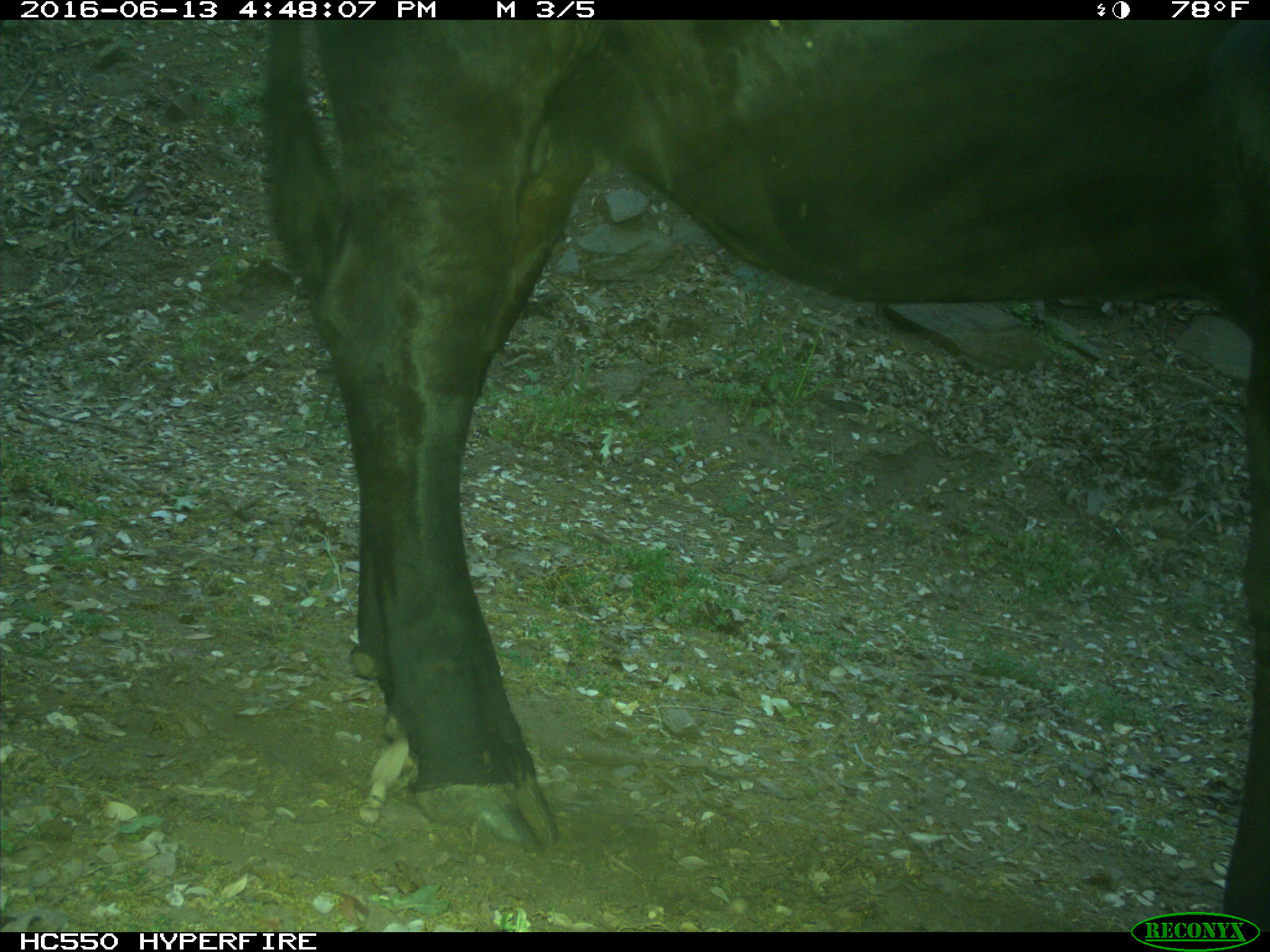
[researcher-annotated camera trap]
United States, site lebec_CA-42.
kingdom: Animalia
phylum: Chordata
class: Mammalia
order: Artiodactyla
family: Bovidae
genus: Bos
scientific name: Bos taurus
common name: domestic cow